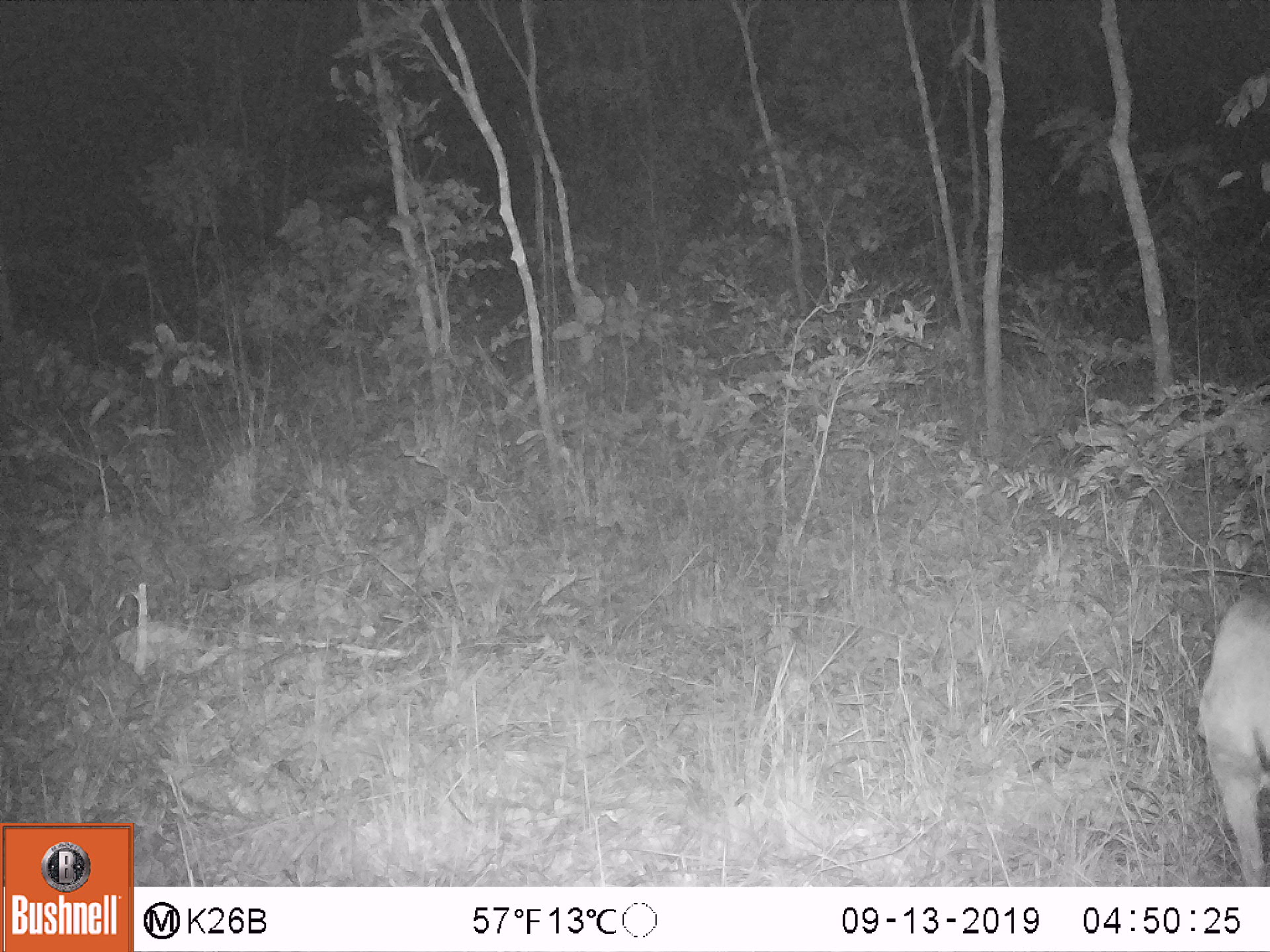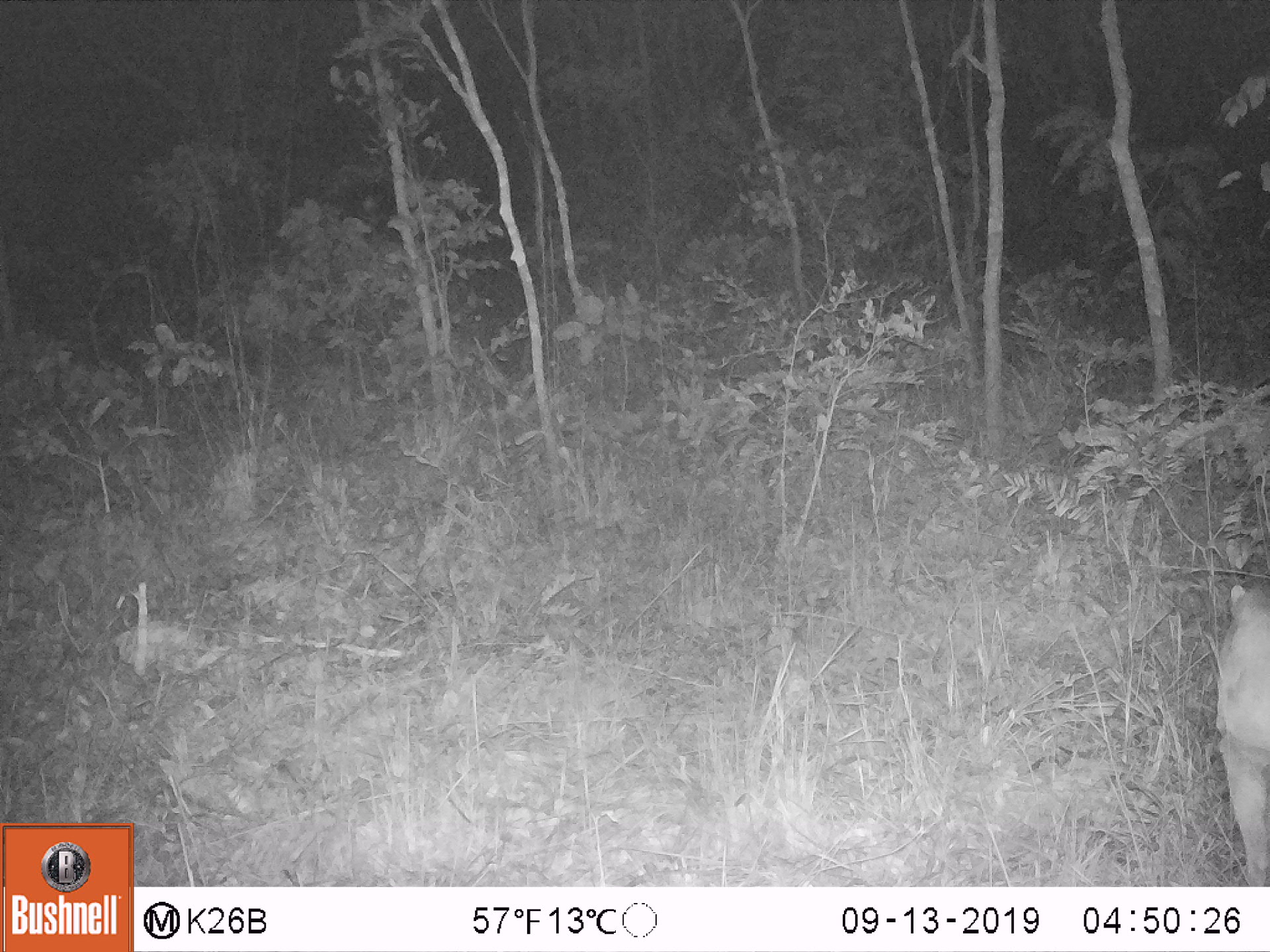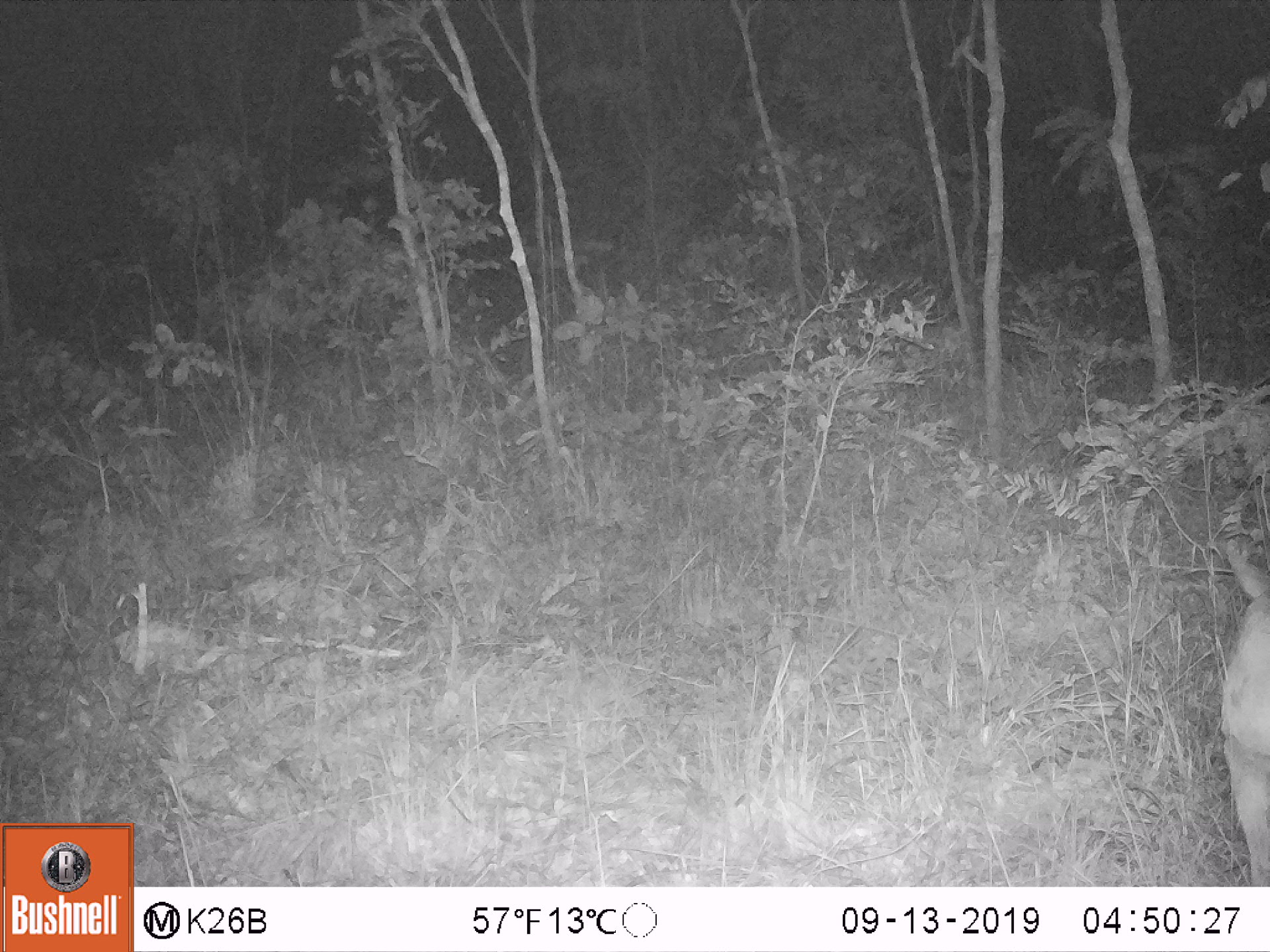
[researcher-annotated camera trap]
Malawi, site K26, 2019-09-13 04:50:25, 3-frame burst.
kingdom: Animalia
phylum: Chordata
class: Mammalia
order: Artiodactyla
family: Bovidae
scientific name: Antilopinae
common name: small antelope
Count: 1.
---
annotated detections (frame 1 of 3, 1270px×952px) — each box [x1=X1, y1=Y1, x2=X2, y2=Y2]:
small antelope: [x1=1194, y1=586, x2=1264, y2=880]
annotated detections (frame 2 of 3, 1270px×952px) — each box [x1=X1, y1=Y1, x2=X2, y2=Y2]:
small antelope: [x1=1206, y1=572, x2=1267, y2=877]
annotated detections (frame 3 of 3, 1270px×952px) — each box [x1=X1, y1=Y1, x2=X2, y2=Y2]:
small antelope: [x1=1214, y1=536, x2=1268, y2=880]